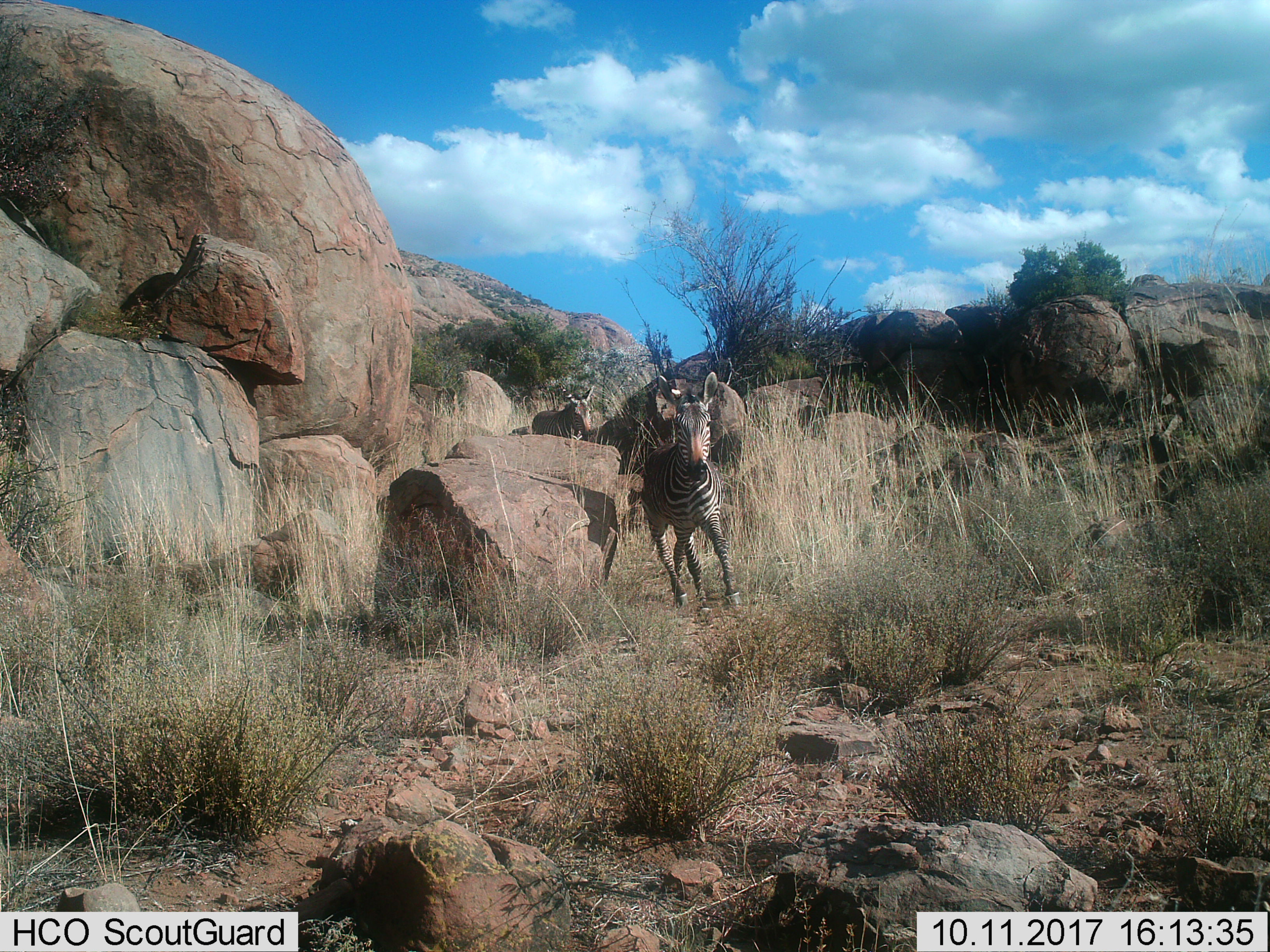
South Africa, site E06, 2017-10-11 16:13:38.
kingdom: Animalia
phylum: Chordata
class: Mammalia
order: Perissodactyla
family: Equidae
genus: Equus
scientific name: Equus zebra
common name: mountain zebra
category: zebramountain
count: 2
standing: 10%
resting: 0%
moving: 100%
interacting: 0%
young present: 0%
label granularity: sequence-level